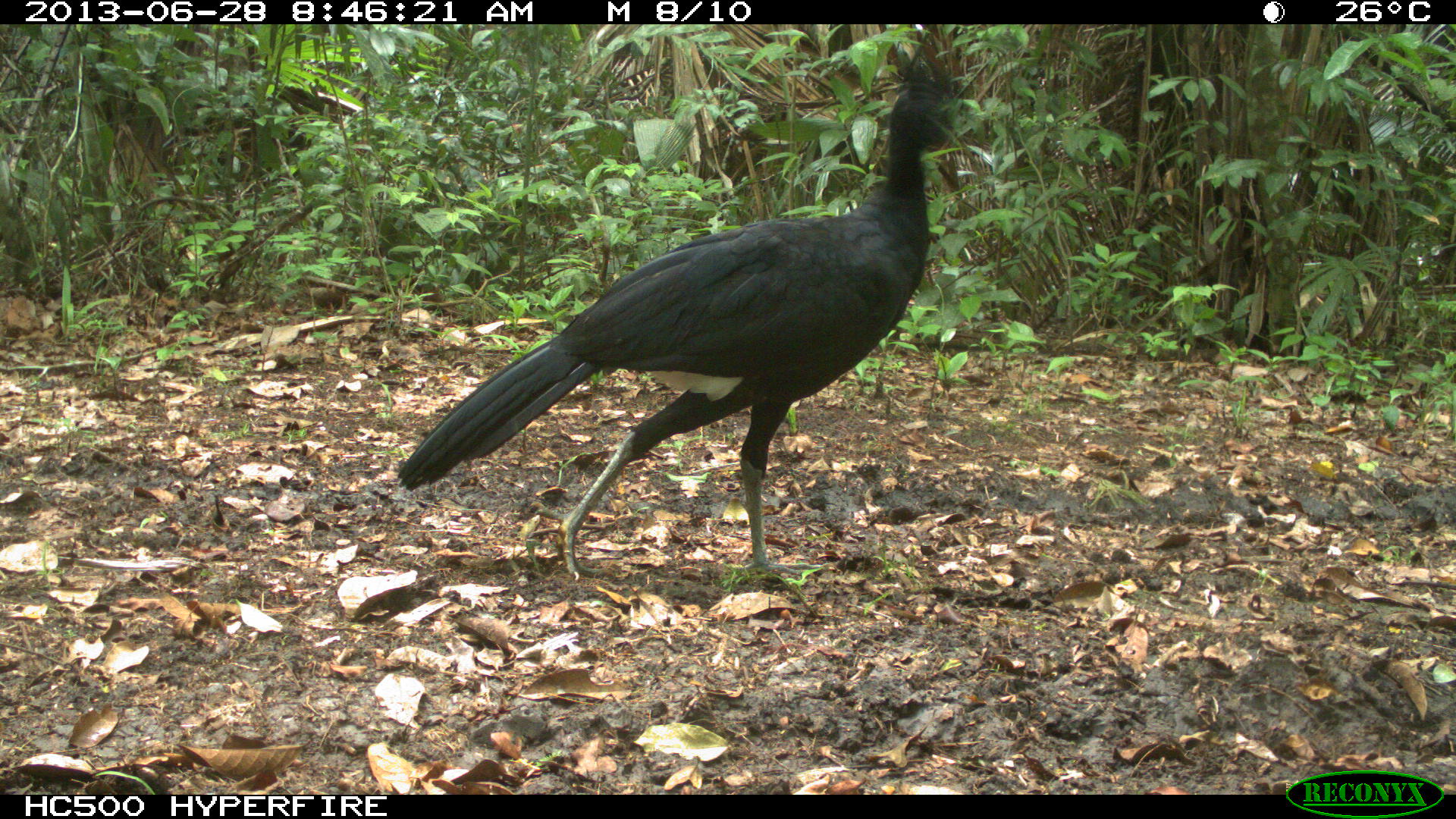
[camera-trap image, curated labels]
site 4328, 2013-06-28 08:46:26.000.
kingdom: Animalia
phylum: Chordata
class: Aves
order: Galliformes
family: Cracidae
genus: Crax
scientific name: Crax rubra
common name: great curassow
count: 1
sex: male